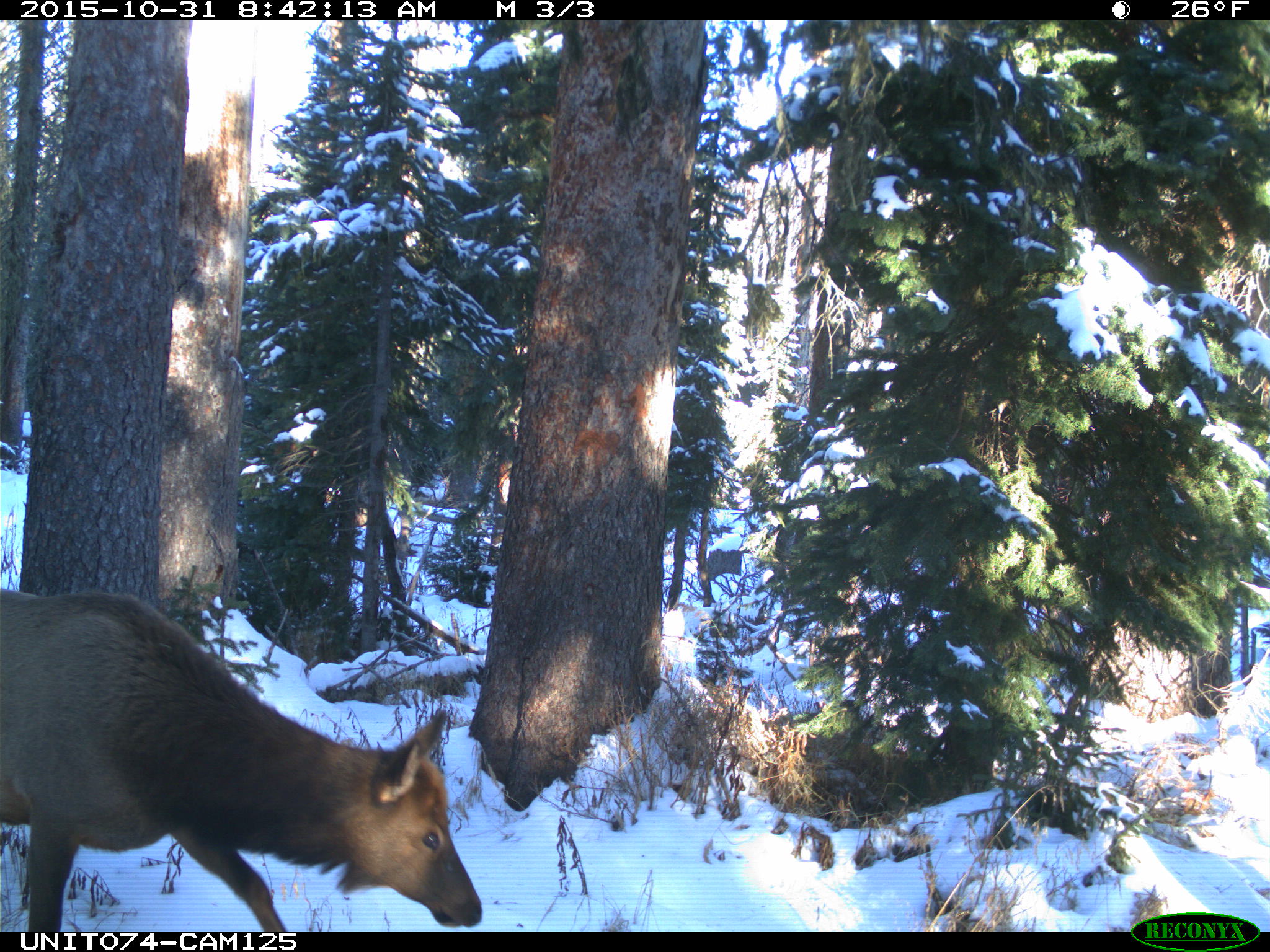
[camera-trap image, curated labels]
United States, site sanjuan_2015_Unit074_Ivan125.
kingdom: Animalia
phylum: Chordata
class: Mammalia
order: Artiodactyla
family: Cervidae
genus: Cervus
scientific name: Cervus elaphus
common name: red deer